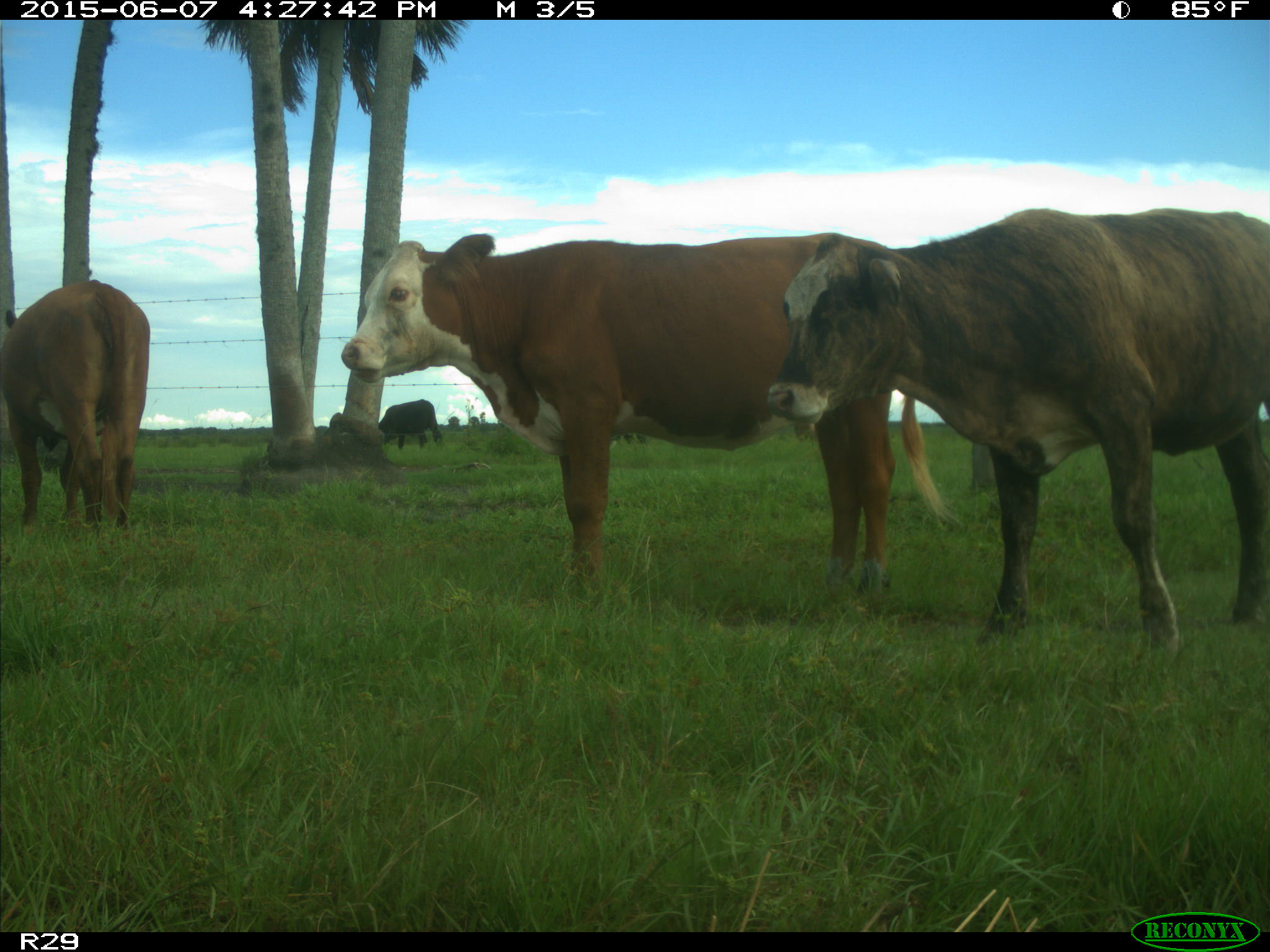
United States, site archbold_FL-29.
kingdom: Animalia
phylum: Chordata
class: Mammalia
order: Artiodactyla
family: Bovidae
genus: Bos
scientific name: Bos taurus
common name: domestic cow